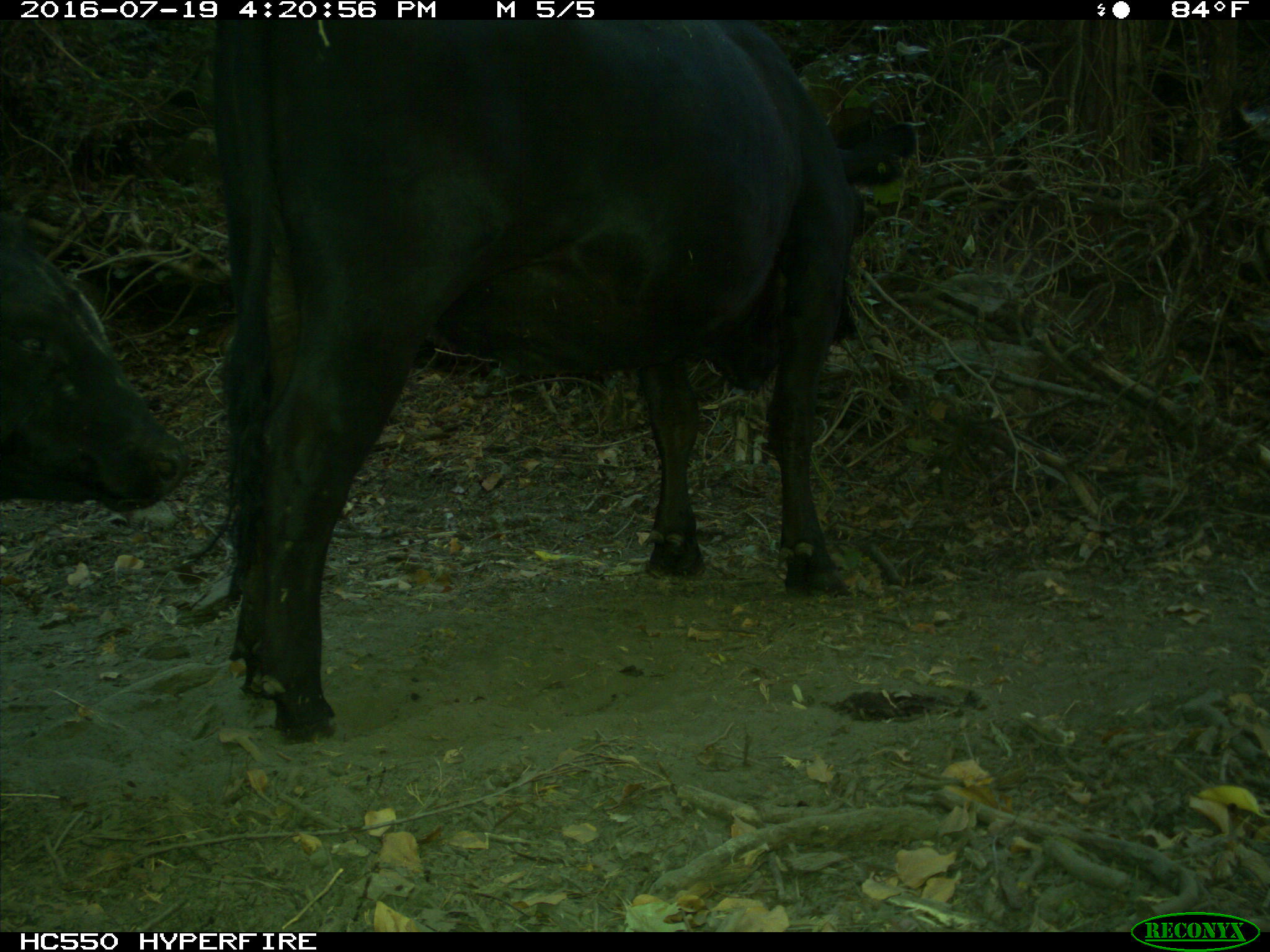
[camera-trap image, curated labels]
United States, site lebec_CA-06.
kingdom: Animalia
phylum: Chordata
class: Mammalia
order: Artiodactyla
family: Bovidae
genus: Bos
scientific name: Bos taurus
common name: domestic cow